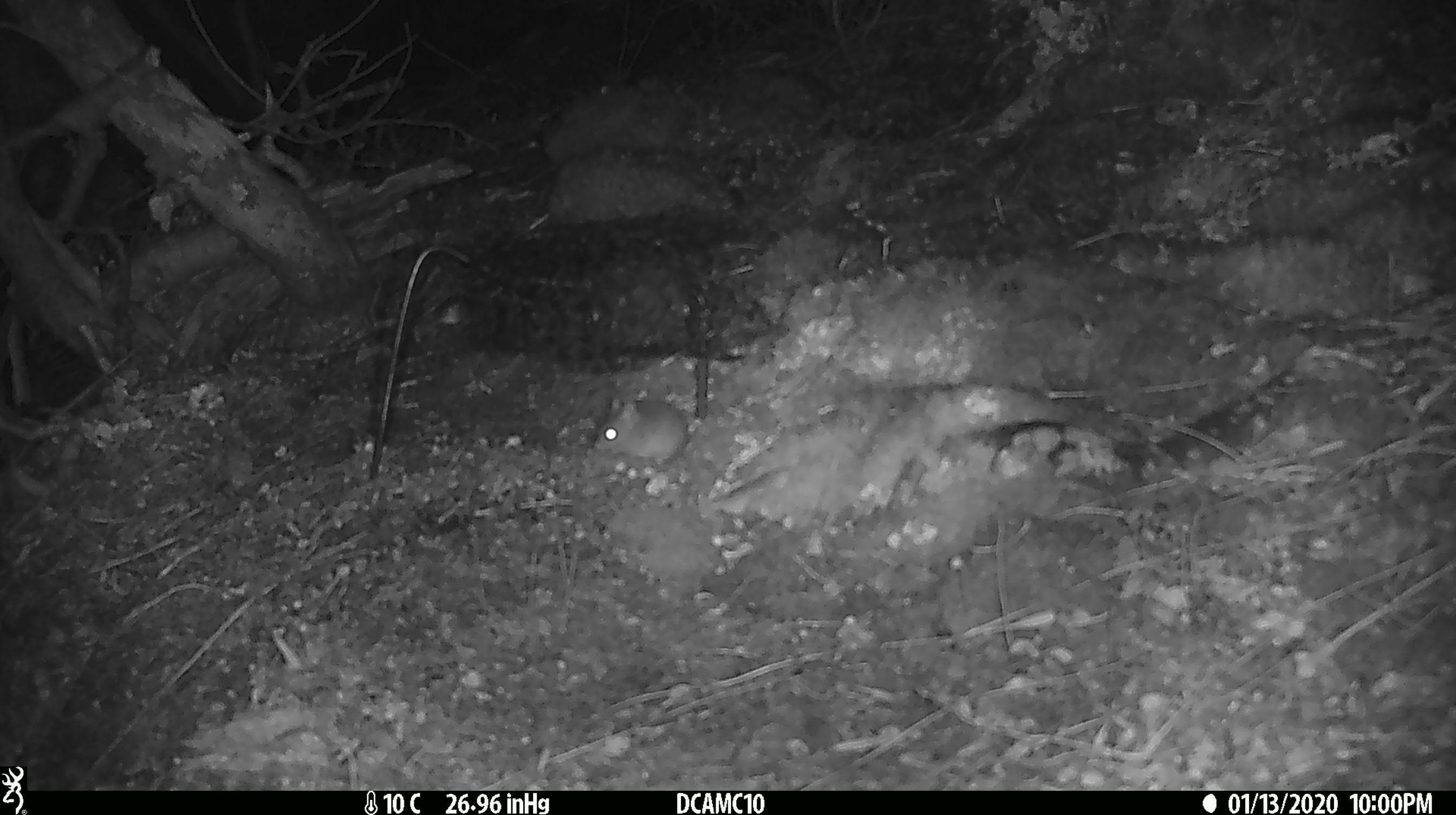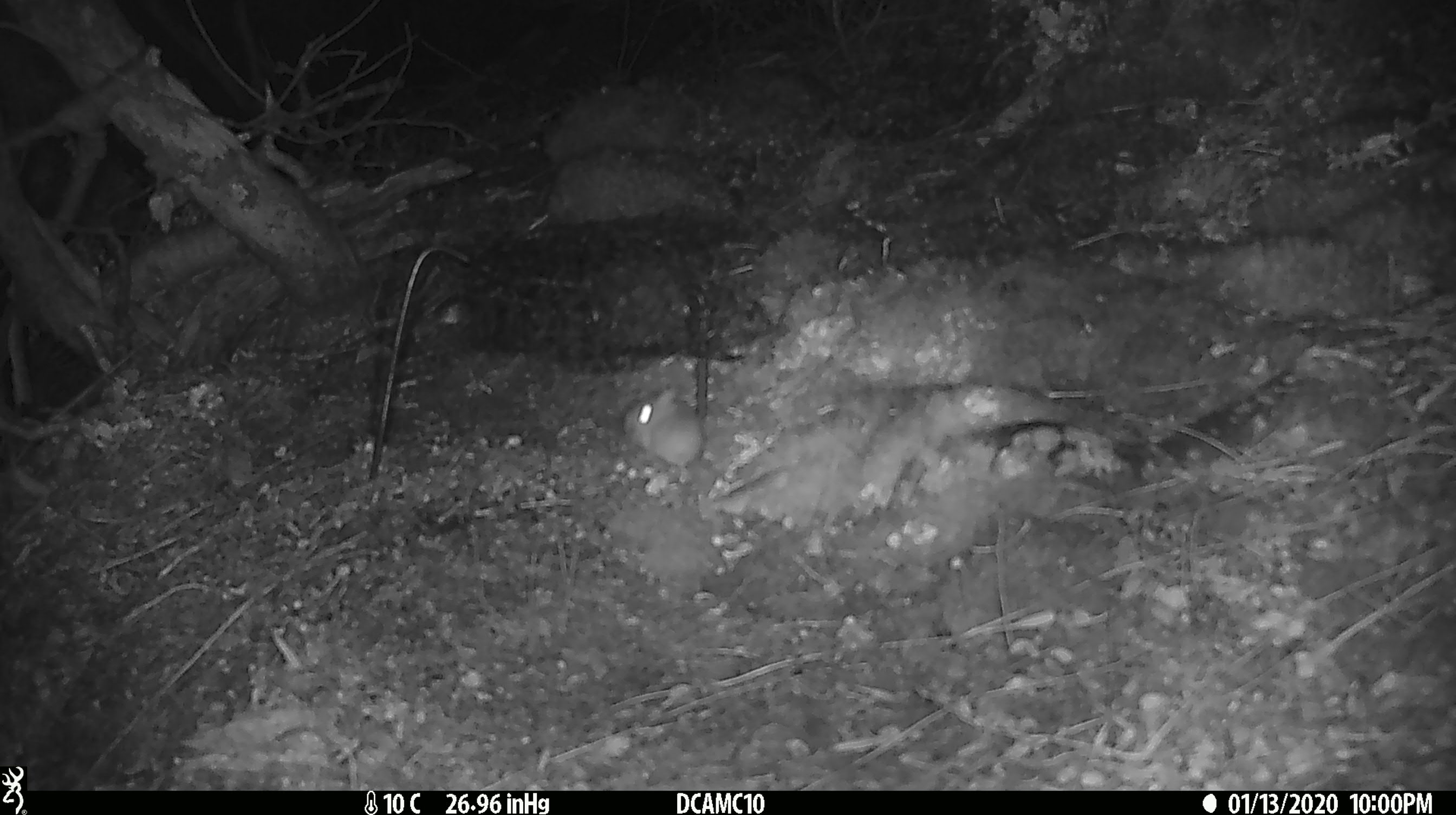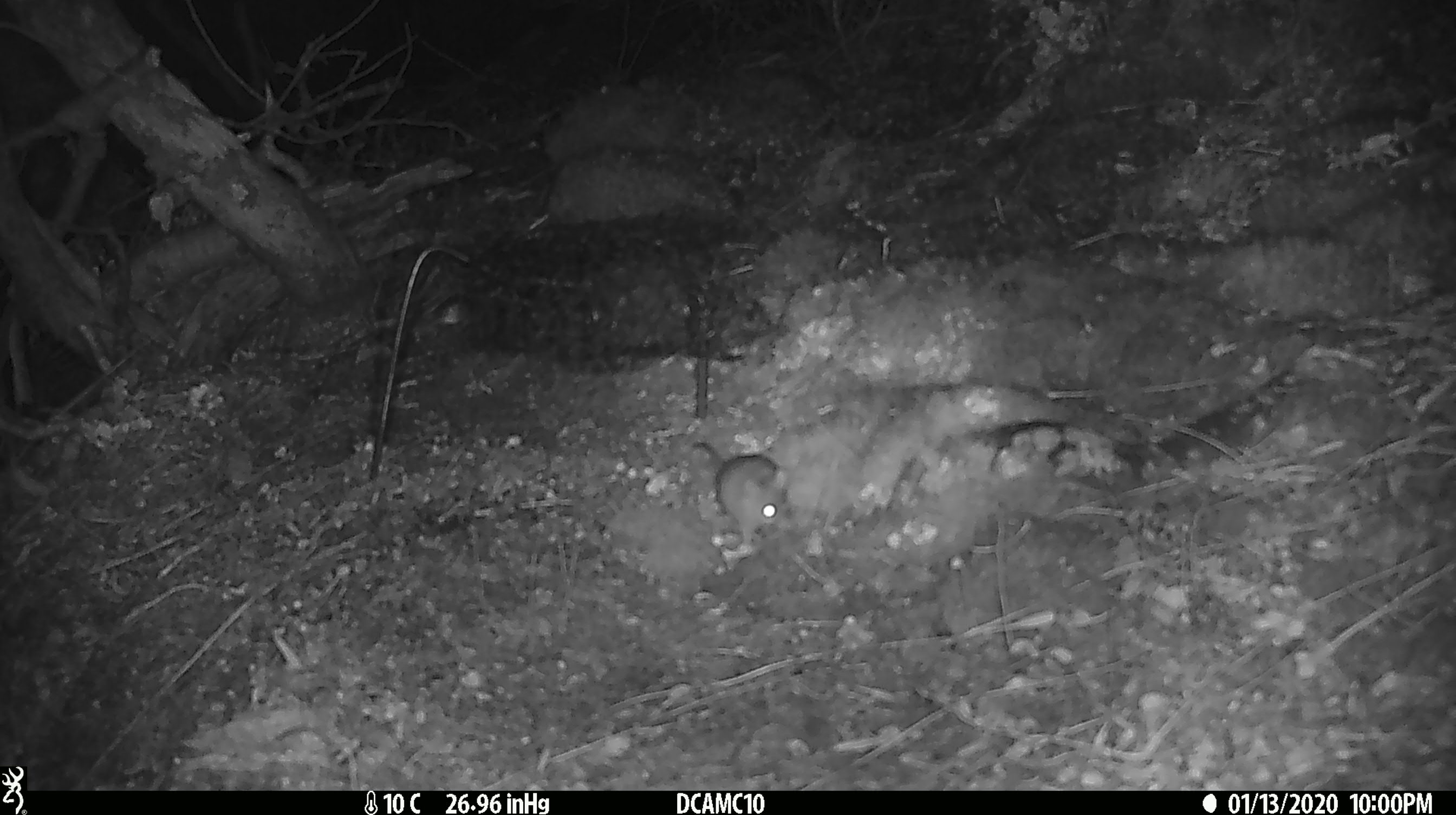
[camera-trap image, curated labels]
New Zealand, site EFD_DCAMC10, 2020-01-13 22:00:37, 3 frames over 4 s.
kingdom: Animalia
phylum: Chordata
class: Mammalia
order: Rodentia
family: Muridae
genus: Mus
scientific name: Mus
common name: mouse